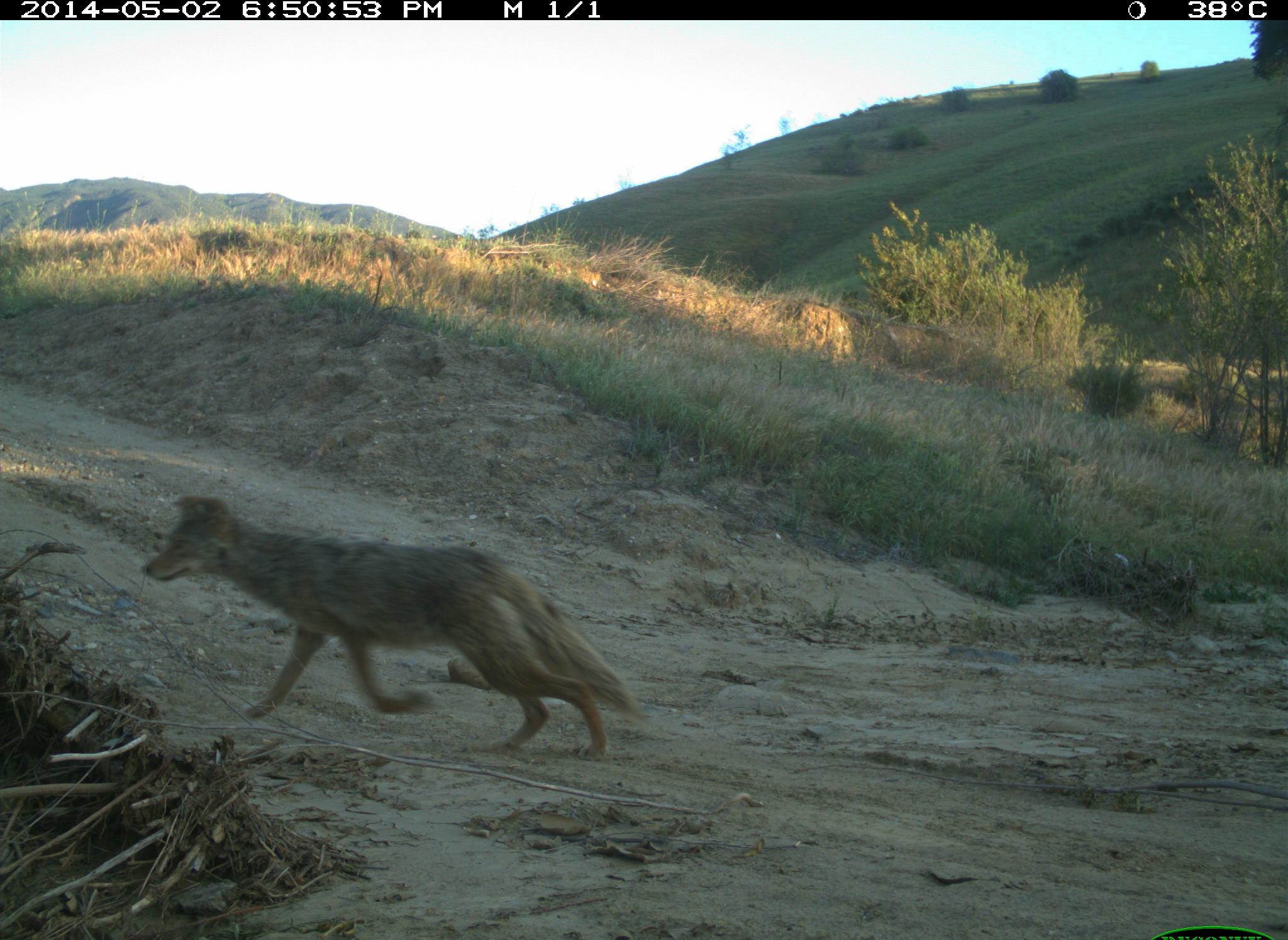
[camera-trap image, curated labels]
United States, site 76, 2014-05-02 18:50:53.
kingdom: Animalia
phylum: Chordata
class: Mammalia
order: Carnivora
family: Canidae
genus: Canis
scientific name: Canis latrans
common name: coyote